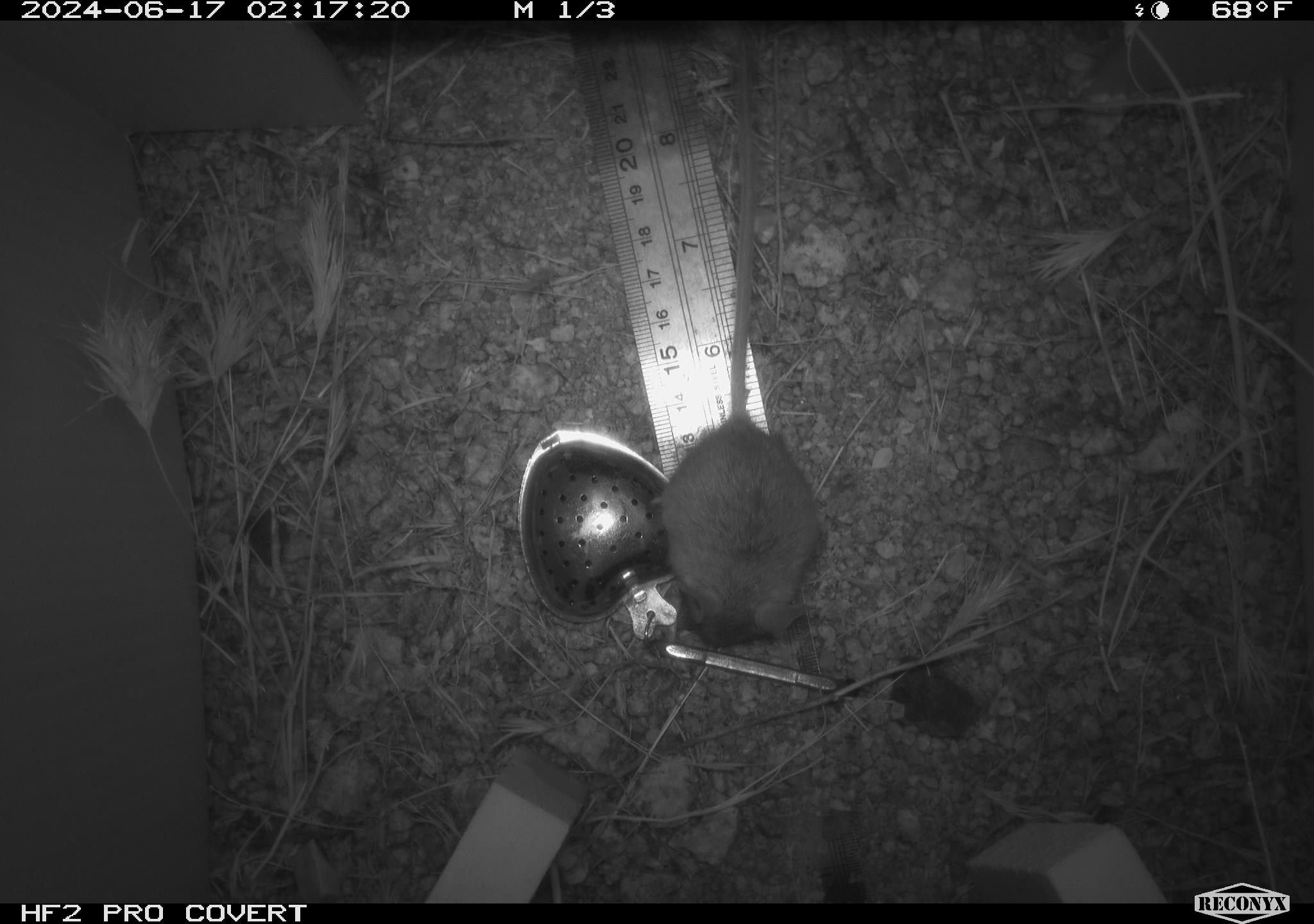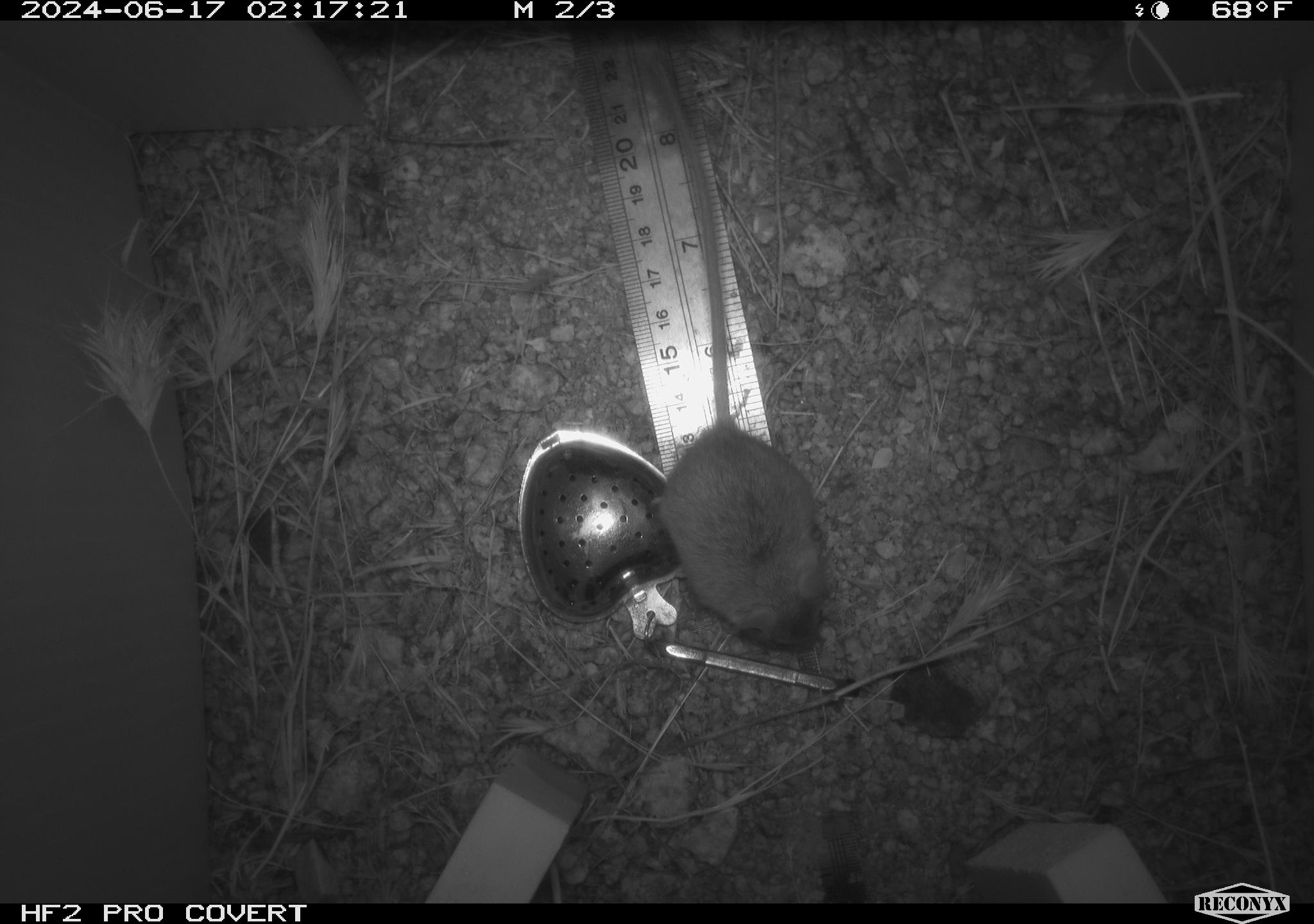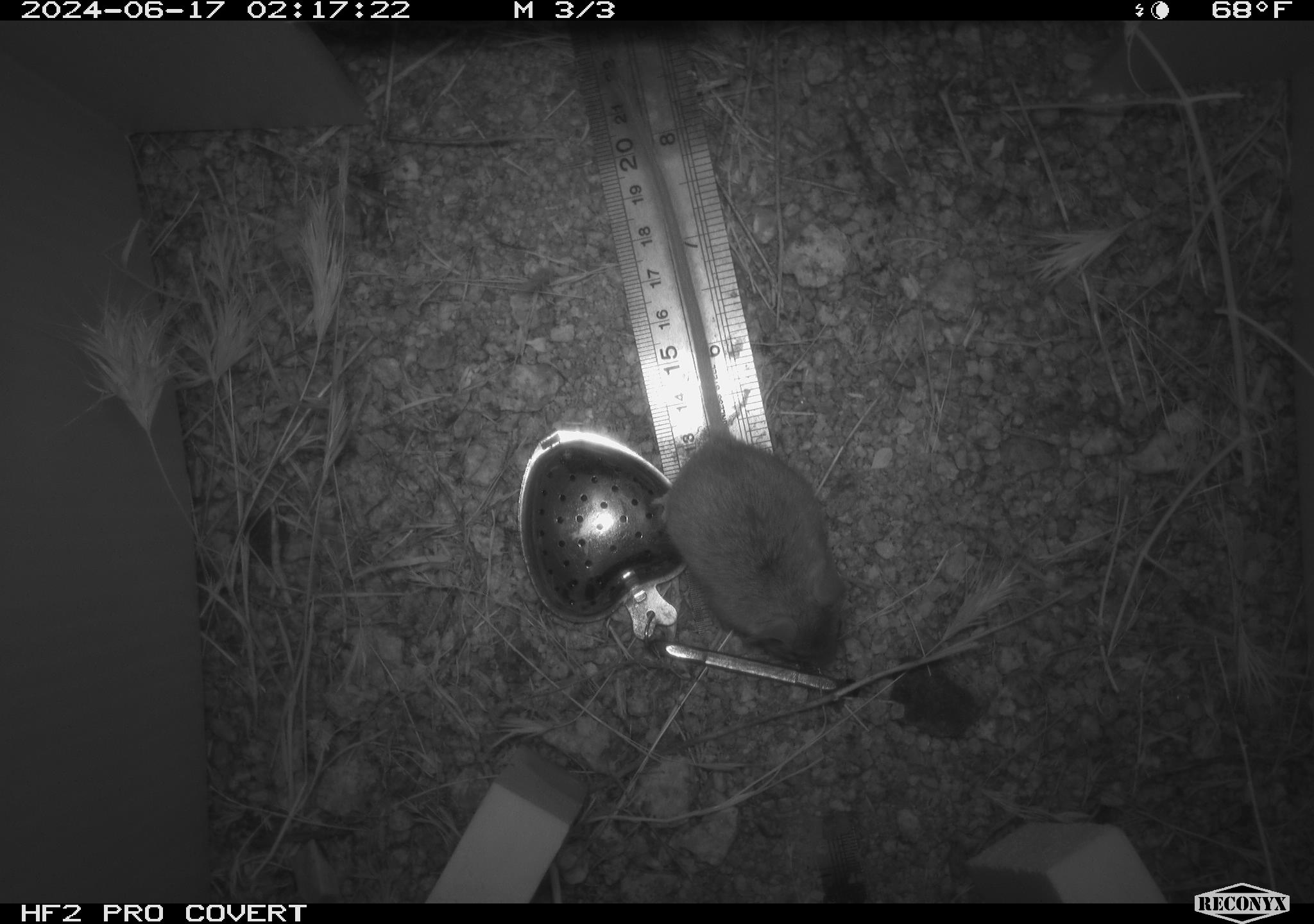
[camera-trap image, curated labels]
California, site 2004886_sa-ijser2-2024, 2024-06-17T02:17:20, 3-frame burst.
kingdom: Animalia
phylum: Chordata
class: Mammalia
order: Rodentia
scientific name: Rodentia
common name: mouse species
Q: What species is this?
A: Mouse species (Rodentia).